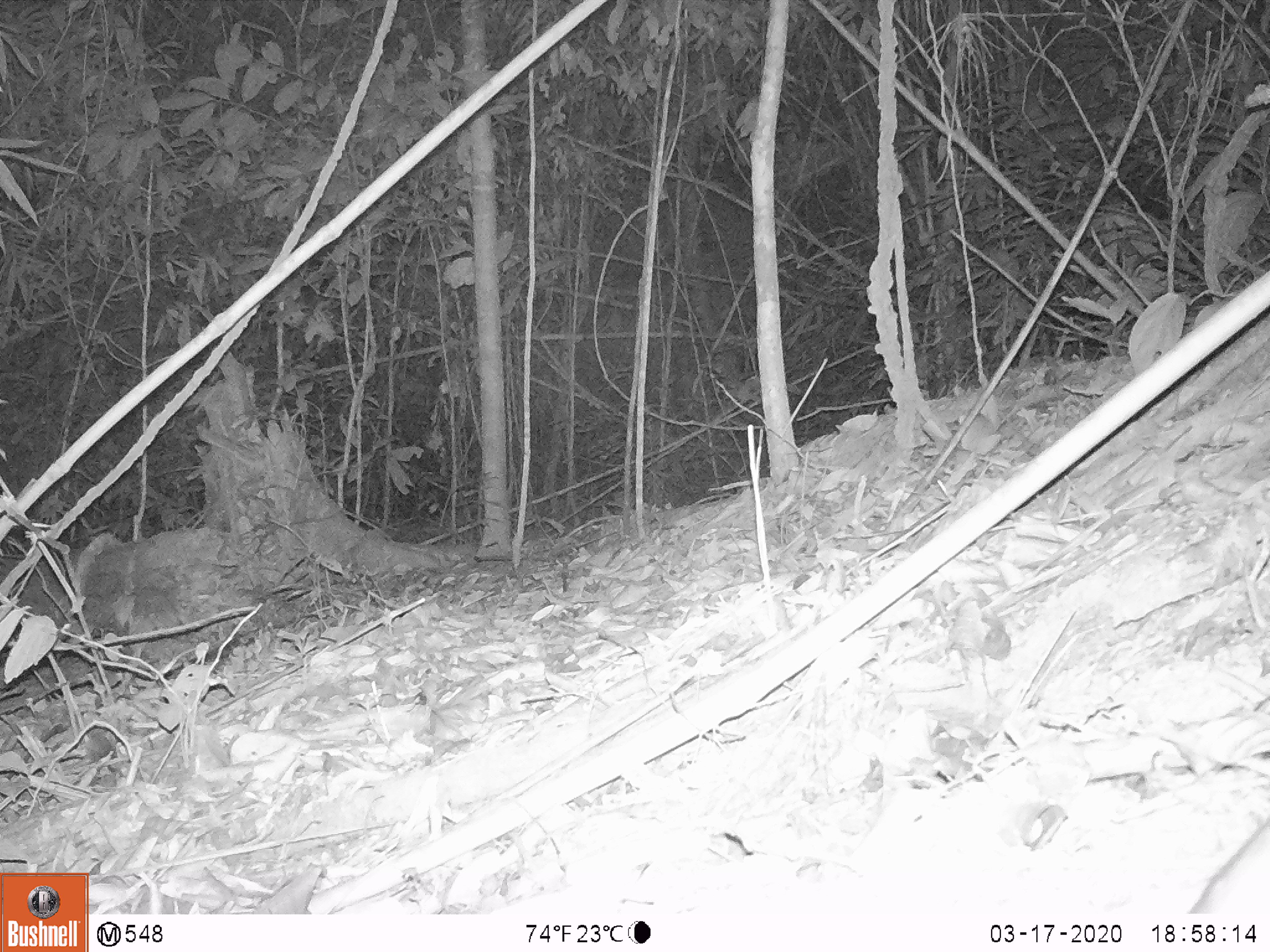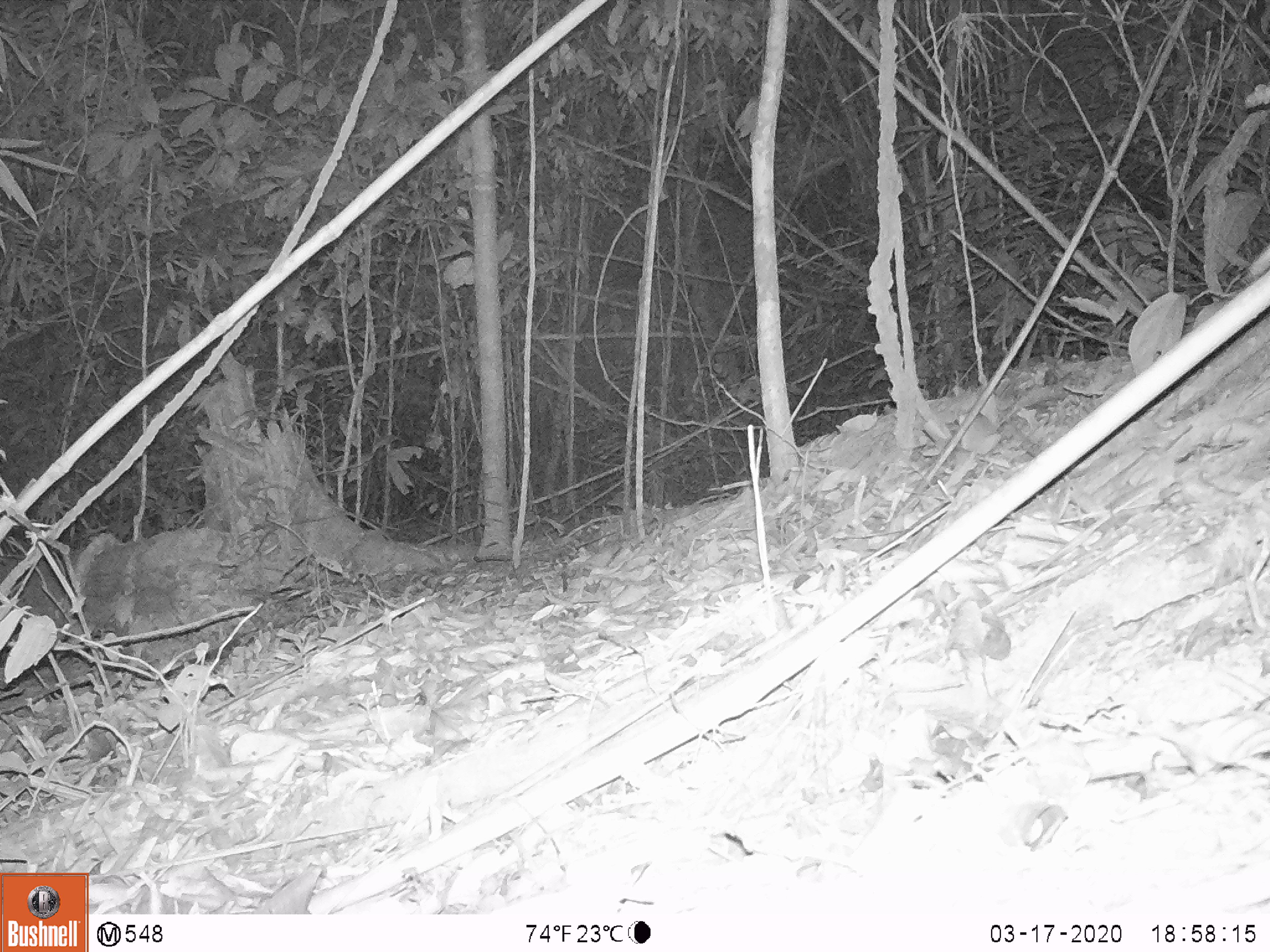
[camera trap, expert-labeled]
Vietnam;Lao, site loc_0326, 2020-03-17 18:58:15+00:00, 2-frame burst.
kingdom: Animalia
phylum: Chordata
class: Mammalia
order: Rodentia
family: Muridae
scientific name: Muridae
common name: old-world mice and rats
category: unidentified murid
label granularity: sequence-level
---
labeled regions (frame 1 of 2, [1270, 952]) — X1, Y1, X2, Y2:
unidentified murid: 1186, 815, 1270, 913